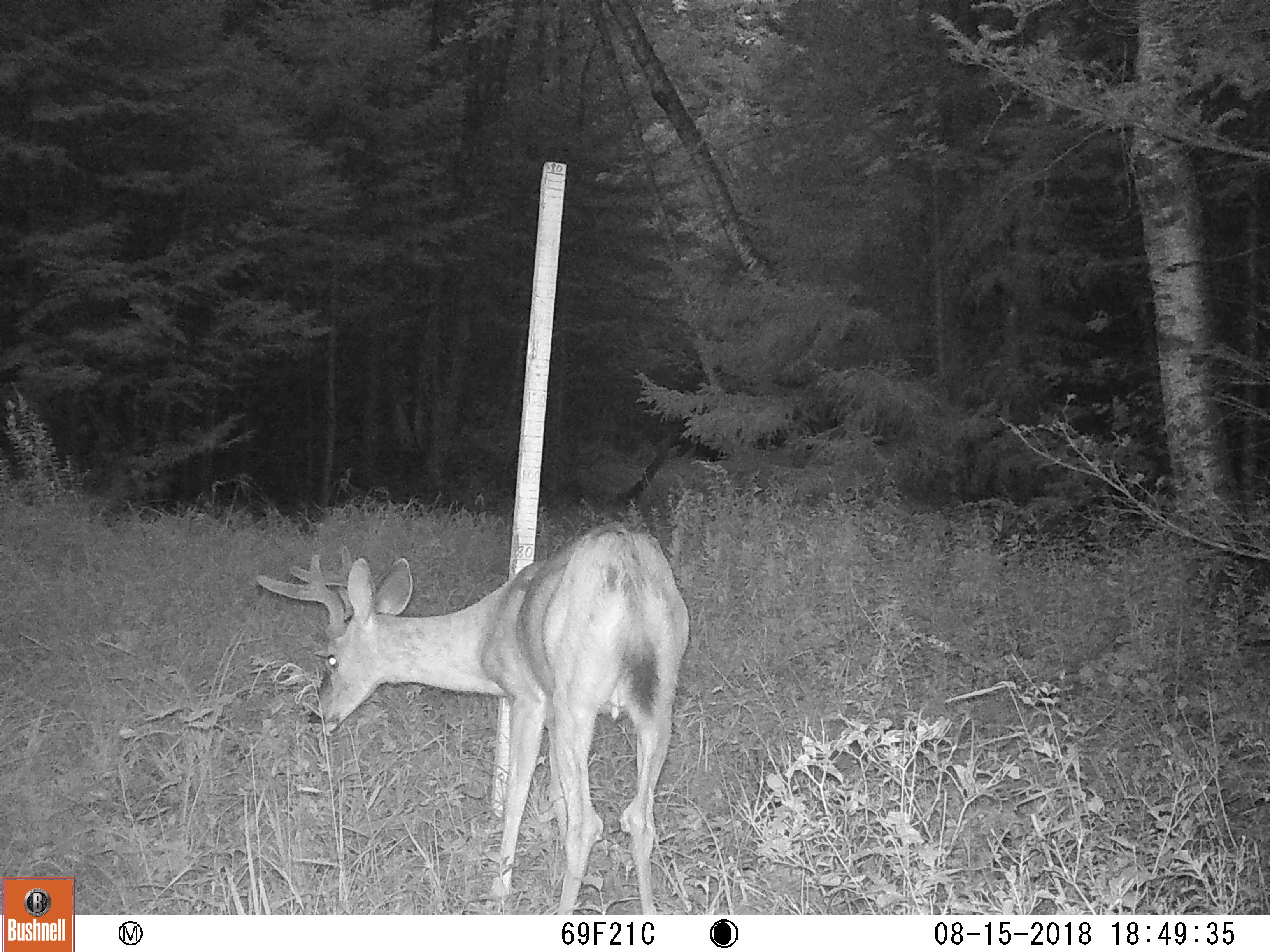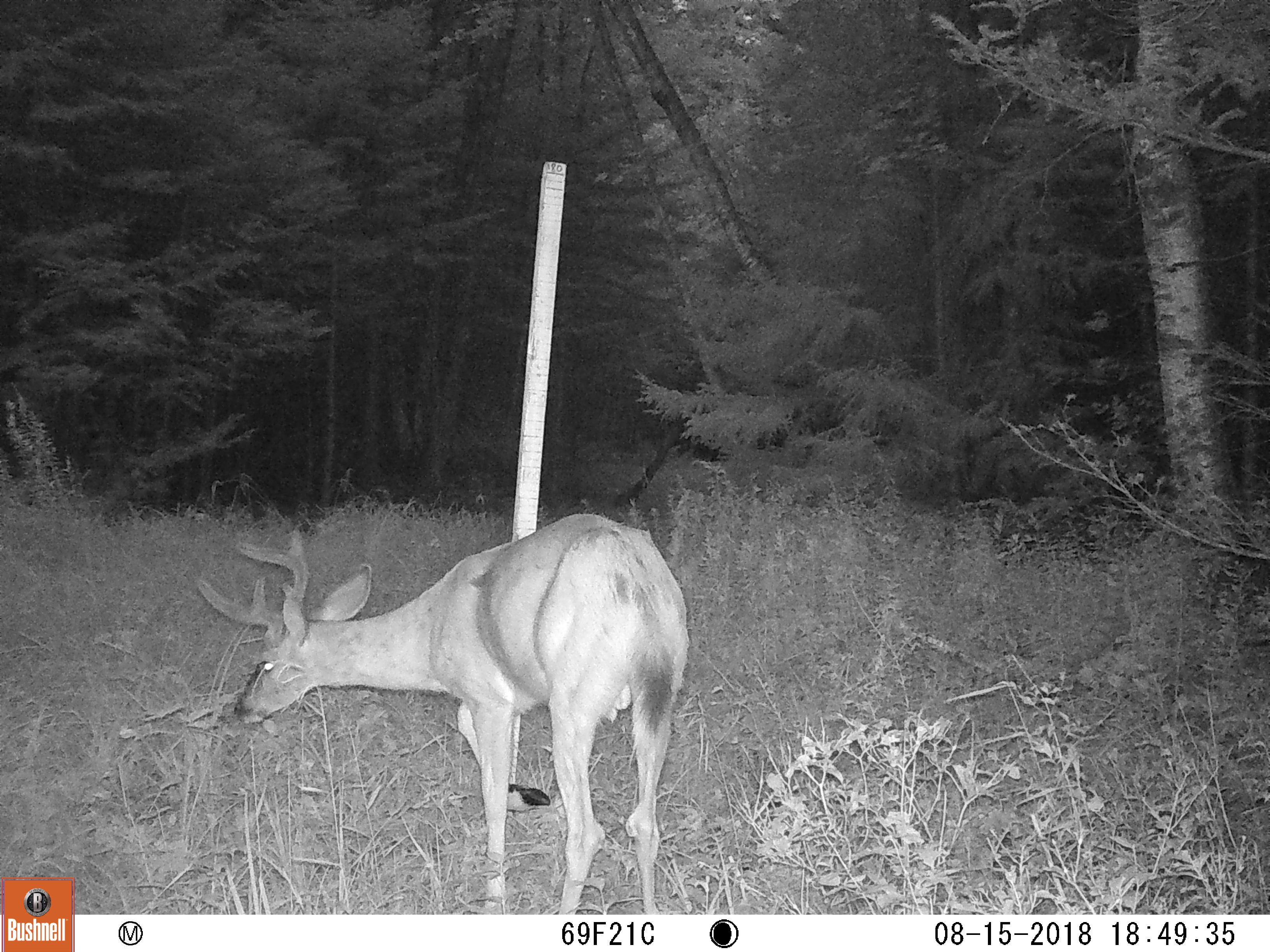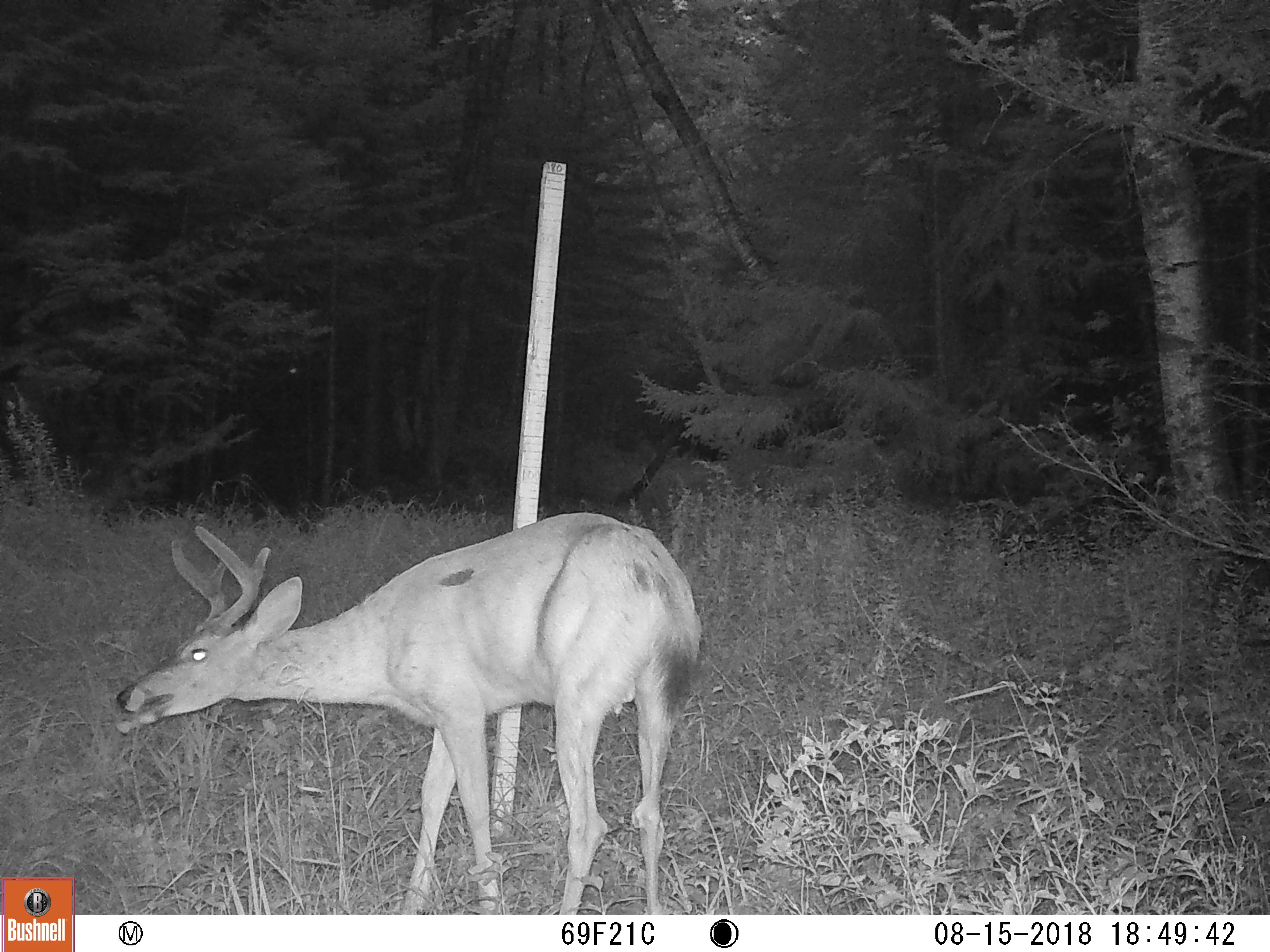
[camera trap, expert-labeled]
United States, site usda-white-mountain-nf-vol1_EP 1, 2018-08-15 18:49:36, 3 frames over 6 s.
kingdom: Animalia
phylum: Chordata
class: Mammalia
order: Artiodactyla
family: Cervidae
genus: Odocoileus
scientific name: Odocoileus virginianus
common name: white-tailed deer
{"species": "white-tailed deer (Odocoileus virginianus)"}